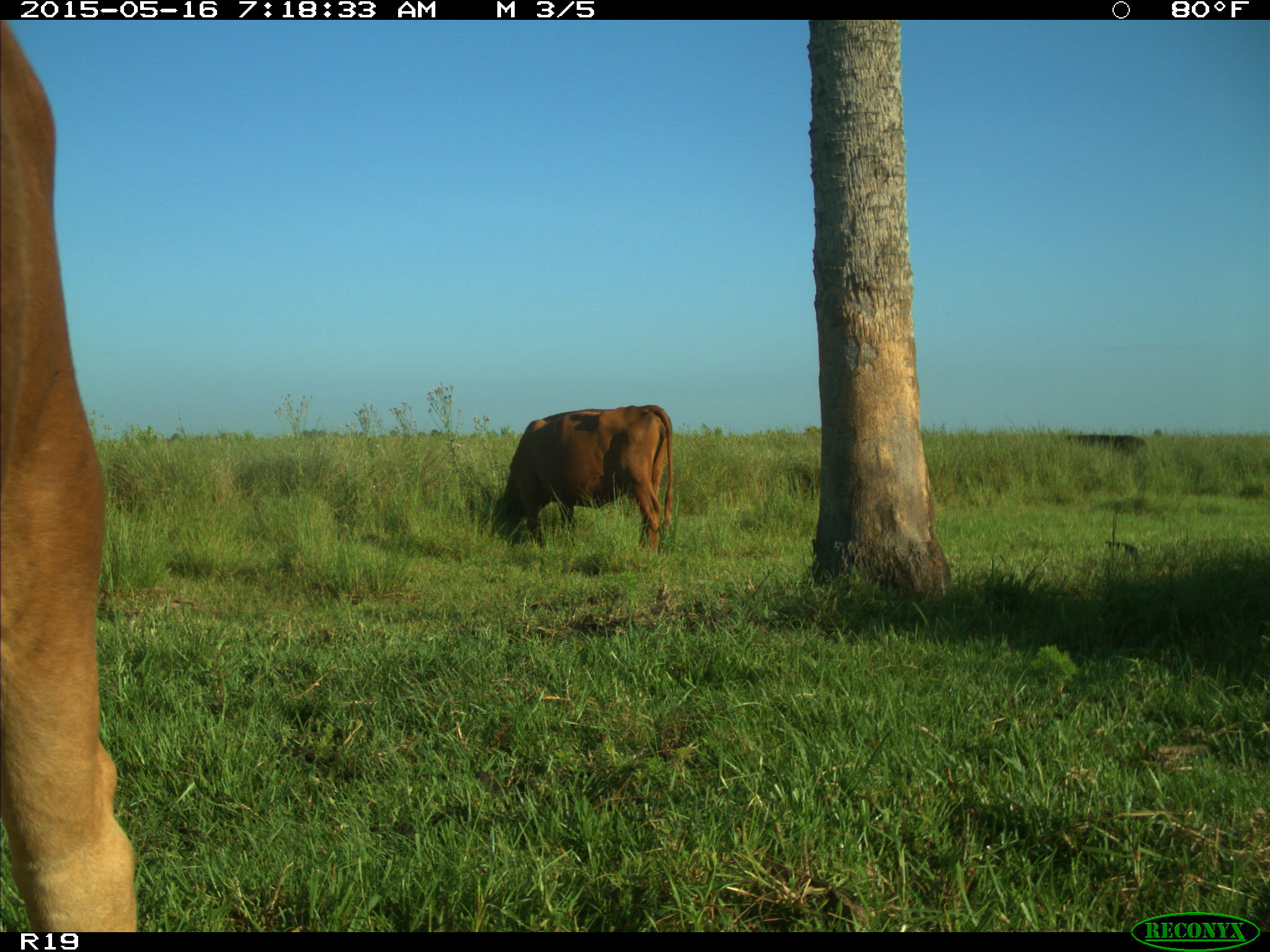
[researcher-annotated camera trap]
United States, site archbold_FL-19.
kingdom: Animalia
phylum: Chordata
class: Mammalia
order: Artiodactyla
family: Bovidae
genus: Bos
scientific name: Bos taurus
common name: domestic cow